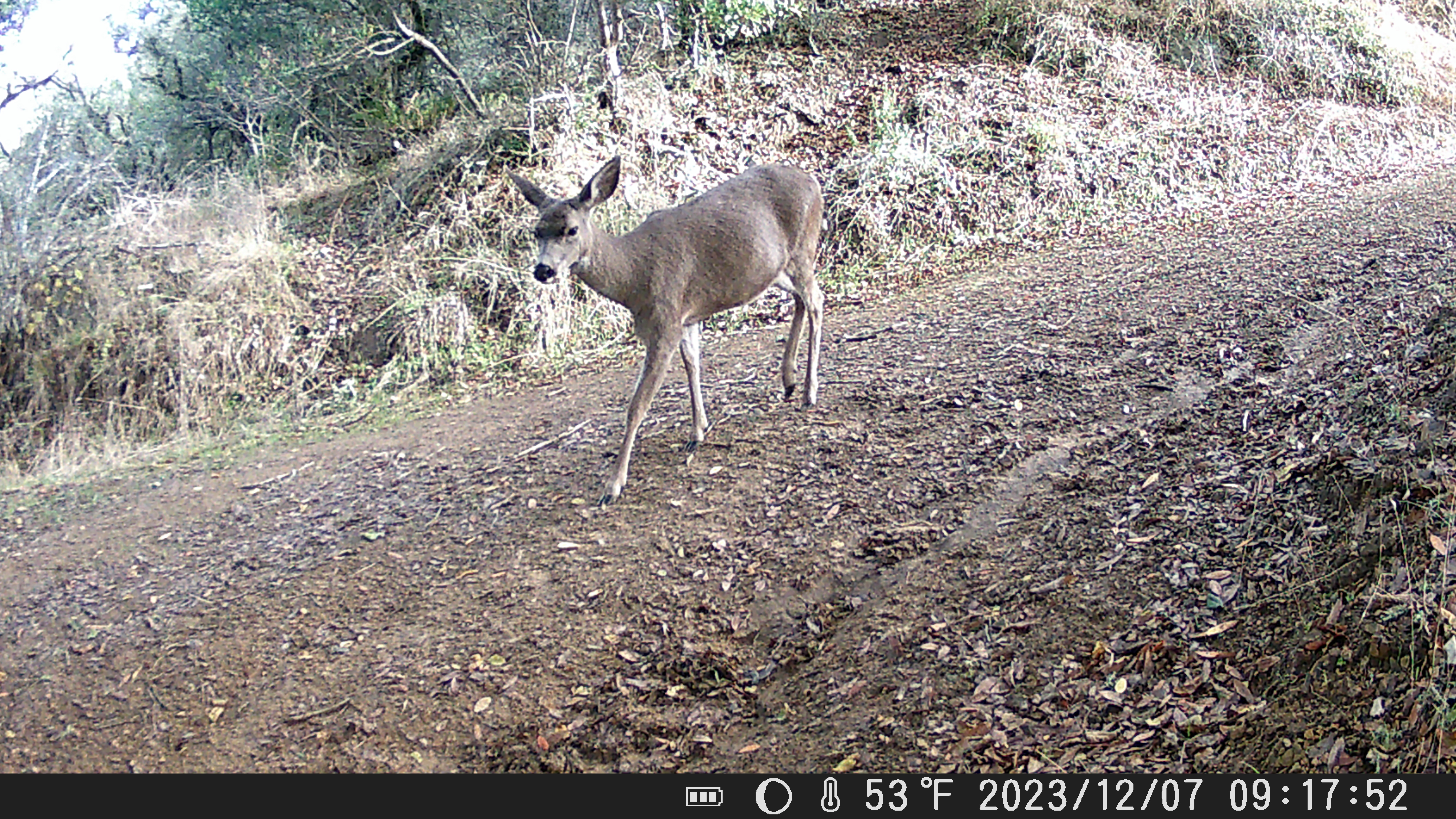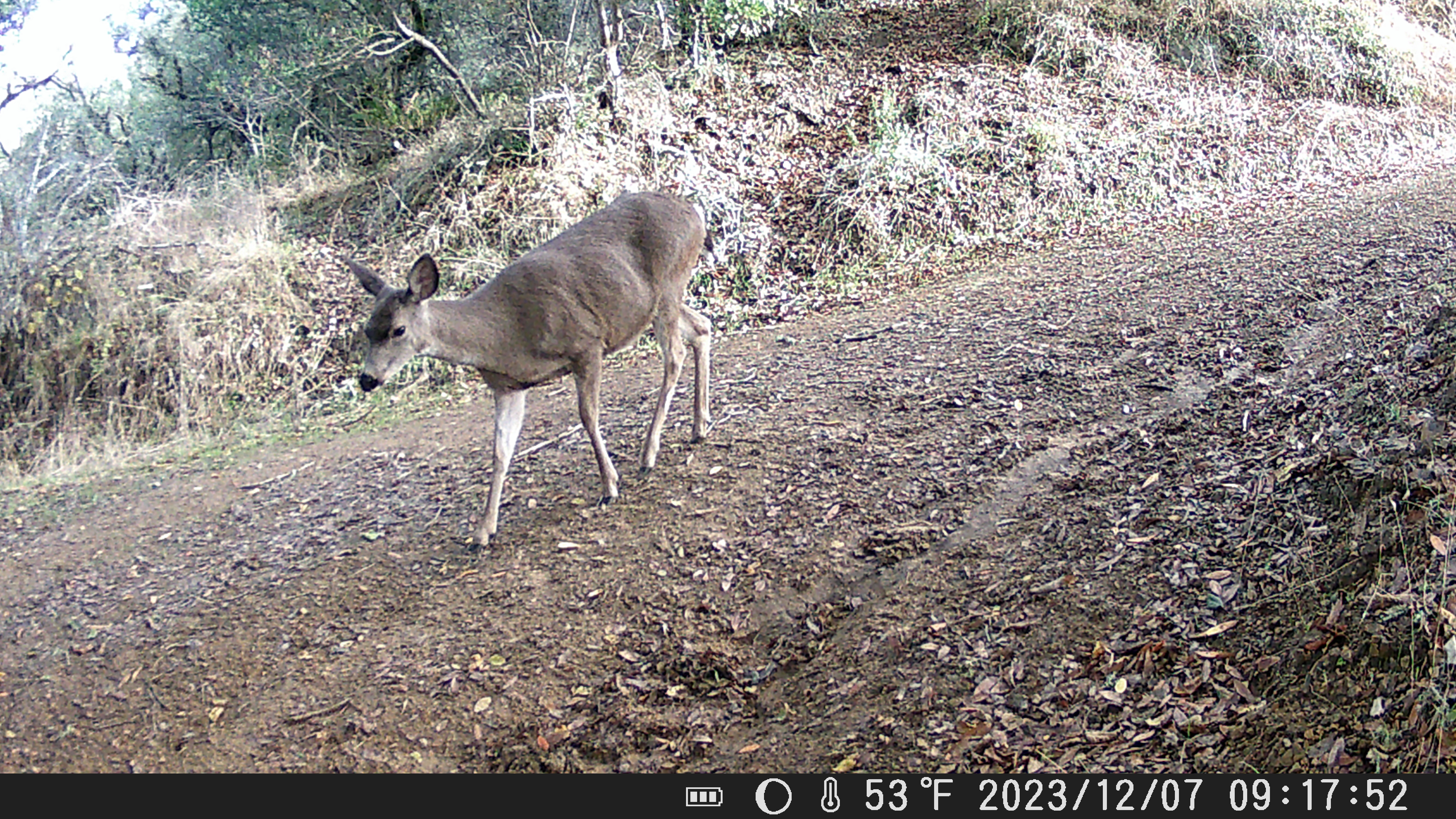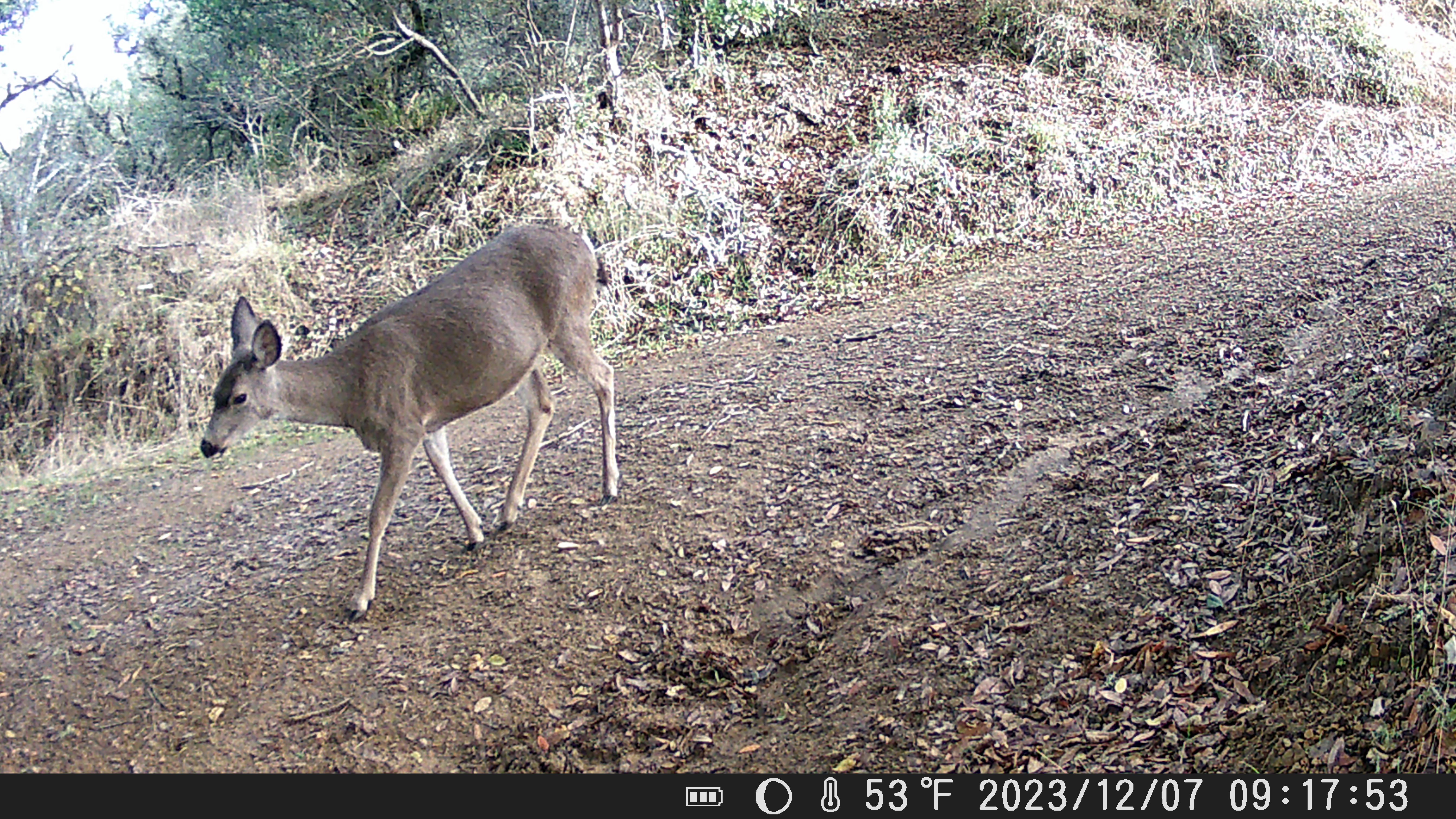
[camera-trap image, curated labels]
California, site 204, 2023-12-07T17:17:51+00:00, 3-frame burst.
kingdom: Animalia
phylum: Chordata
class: Mammalia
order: Artiodactyla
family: Cervidae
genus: Odocoileus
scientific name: Odocoileus hemionus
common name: mule deer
Mule deer (Odocoileus hemionus).